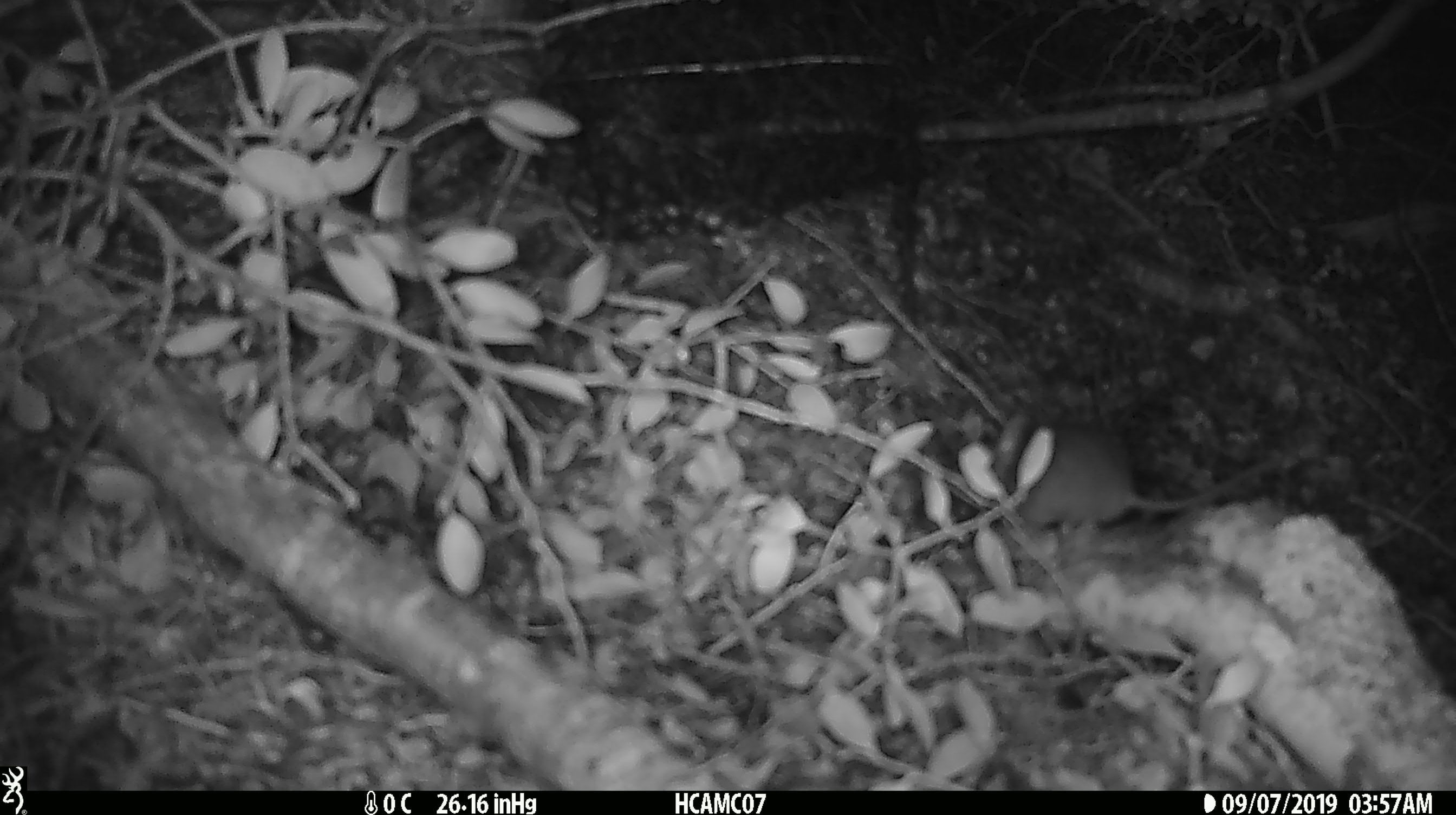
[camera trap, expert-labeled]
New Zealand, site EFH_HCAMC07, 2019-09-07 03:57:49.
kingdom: Animalia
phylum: Chordata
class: Mammalia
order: Rodentia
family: Muridae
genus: Mus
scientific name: Mus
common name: mouse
Mouse (Mus).